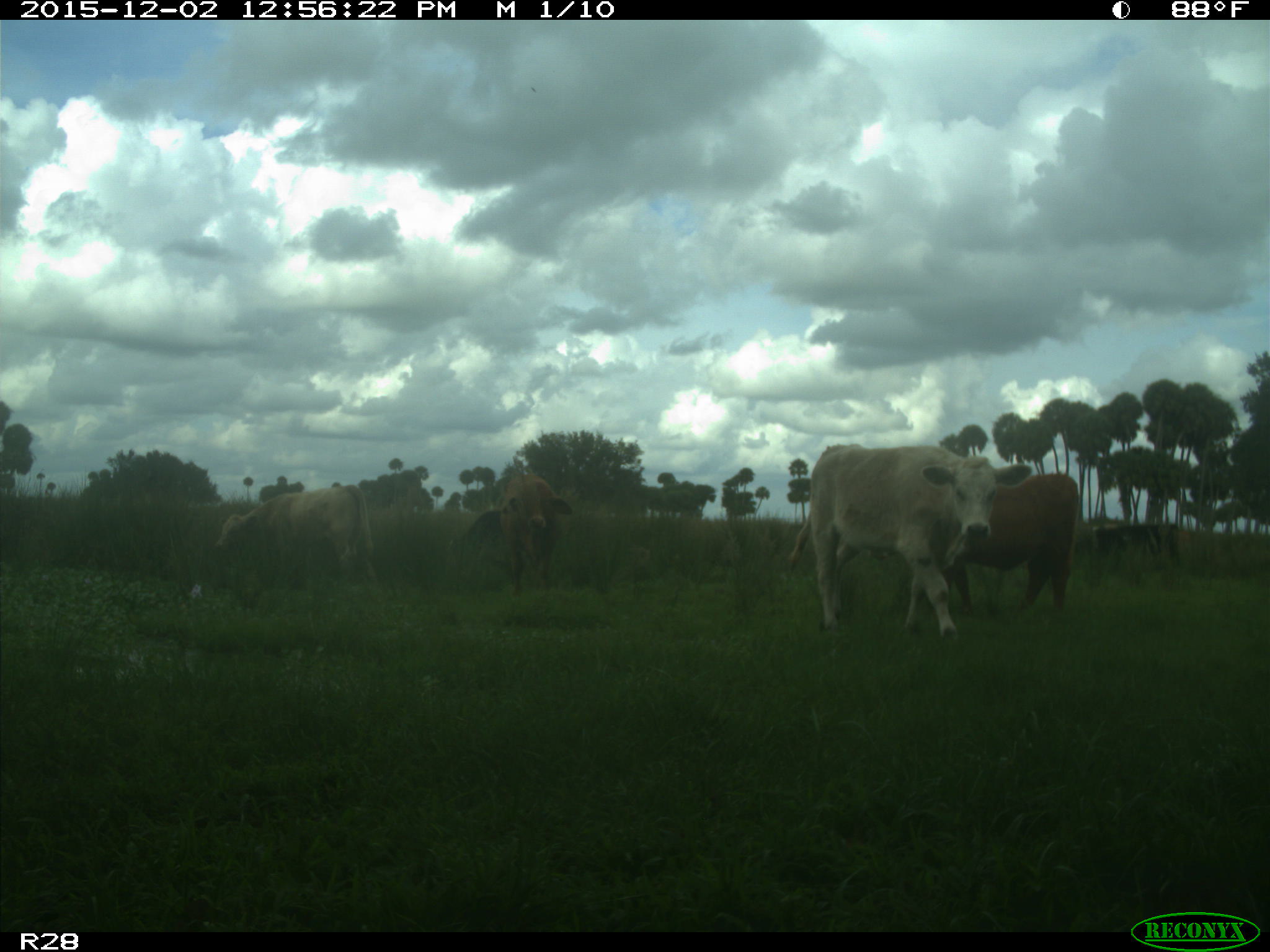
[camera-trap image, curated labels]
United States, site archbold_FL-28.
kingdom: Animalia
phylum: Chordata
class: Mammalia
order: Artiodactyla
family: Bovidae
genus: Bos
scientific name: Bos taurus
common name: domestic cow